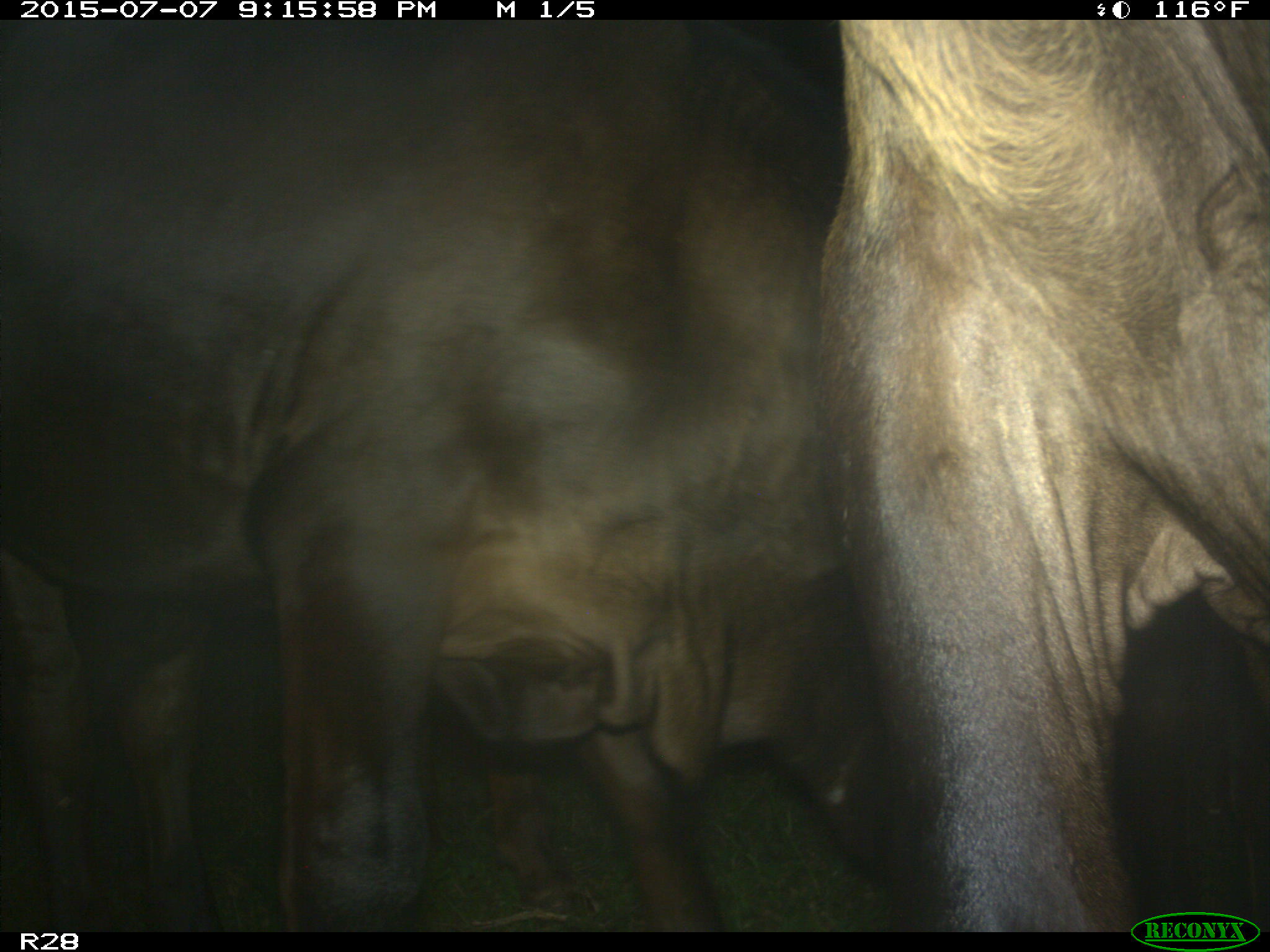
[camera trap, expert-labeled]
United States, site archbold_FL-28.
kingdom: Animalia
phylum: Chordata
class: Mammalia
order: Artiodactyla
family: Bovidae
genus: Bos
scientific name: Bos taurus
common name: domestic cow